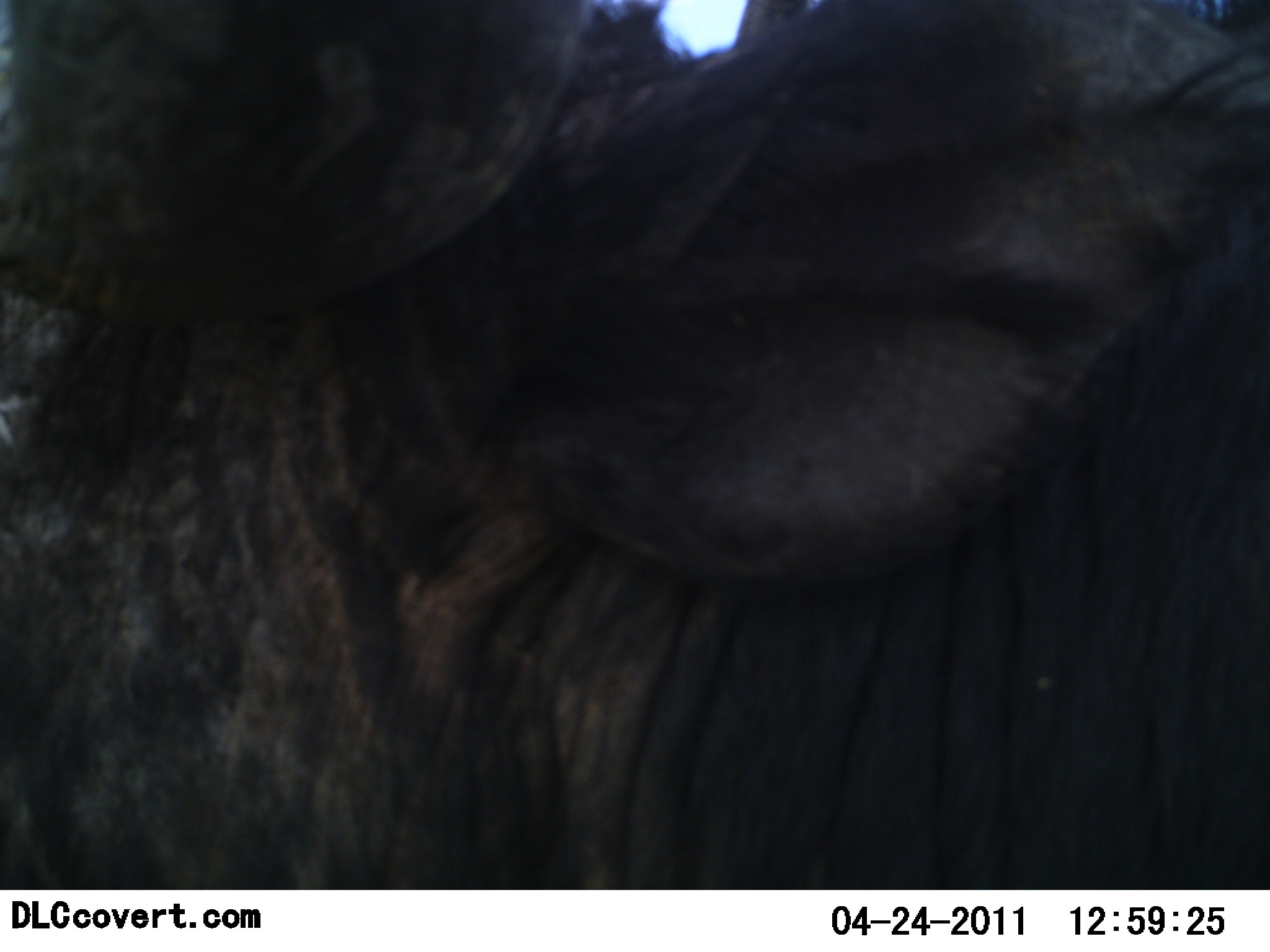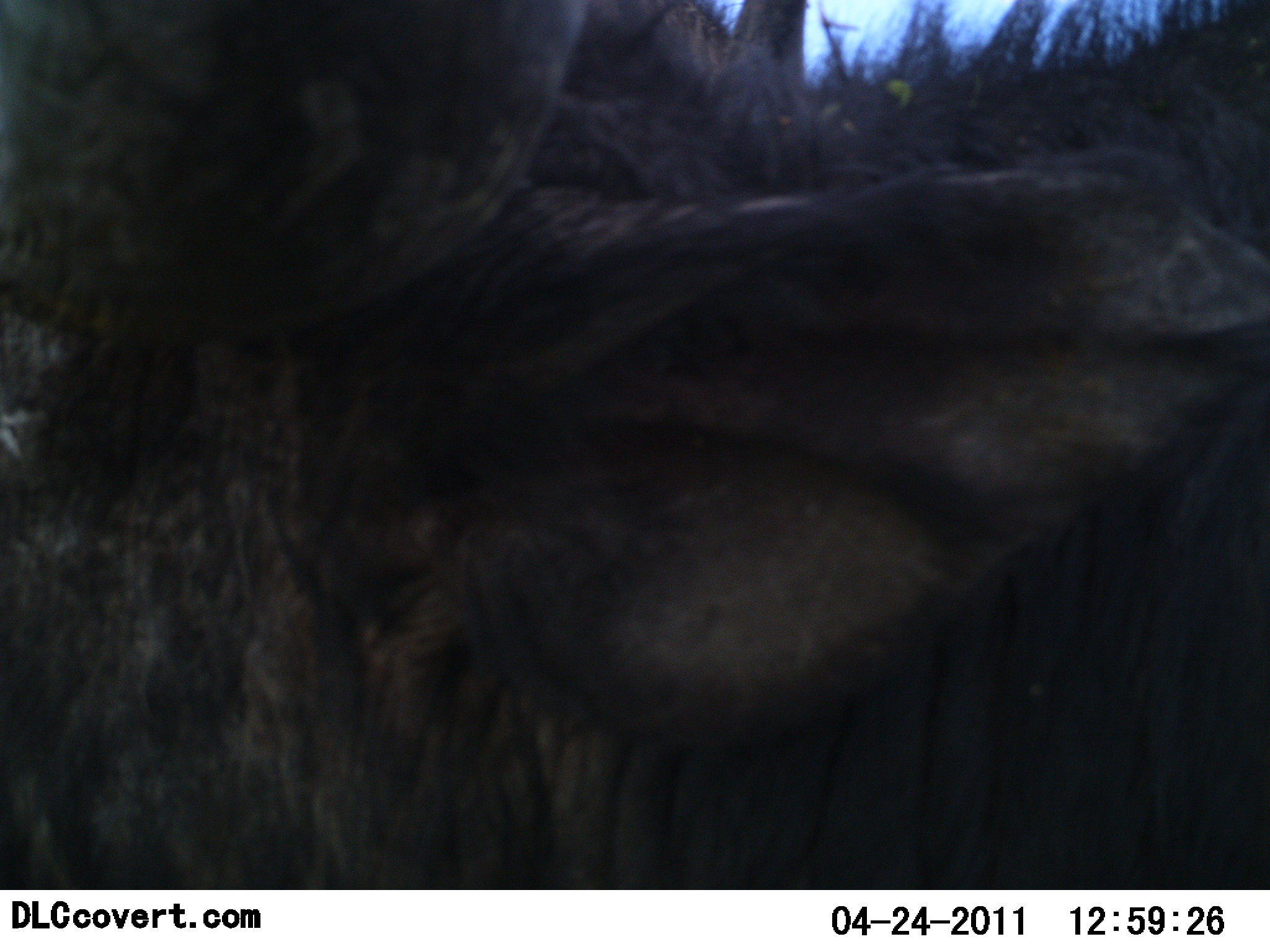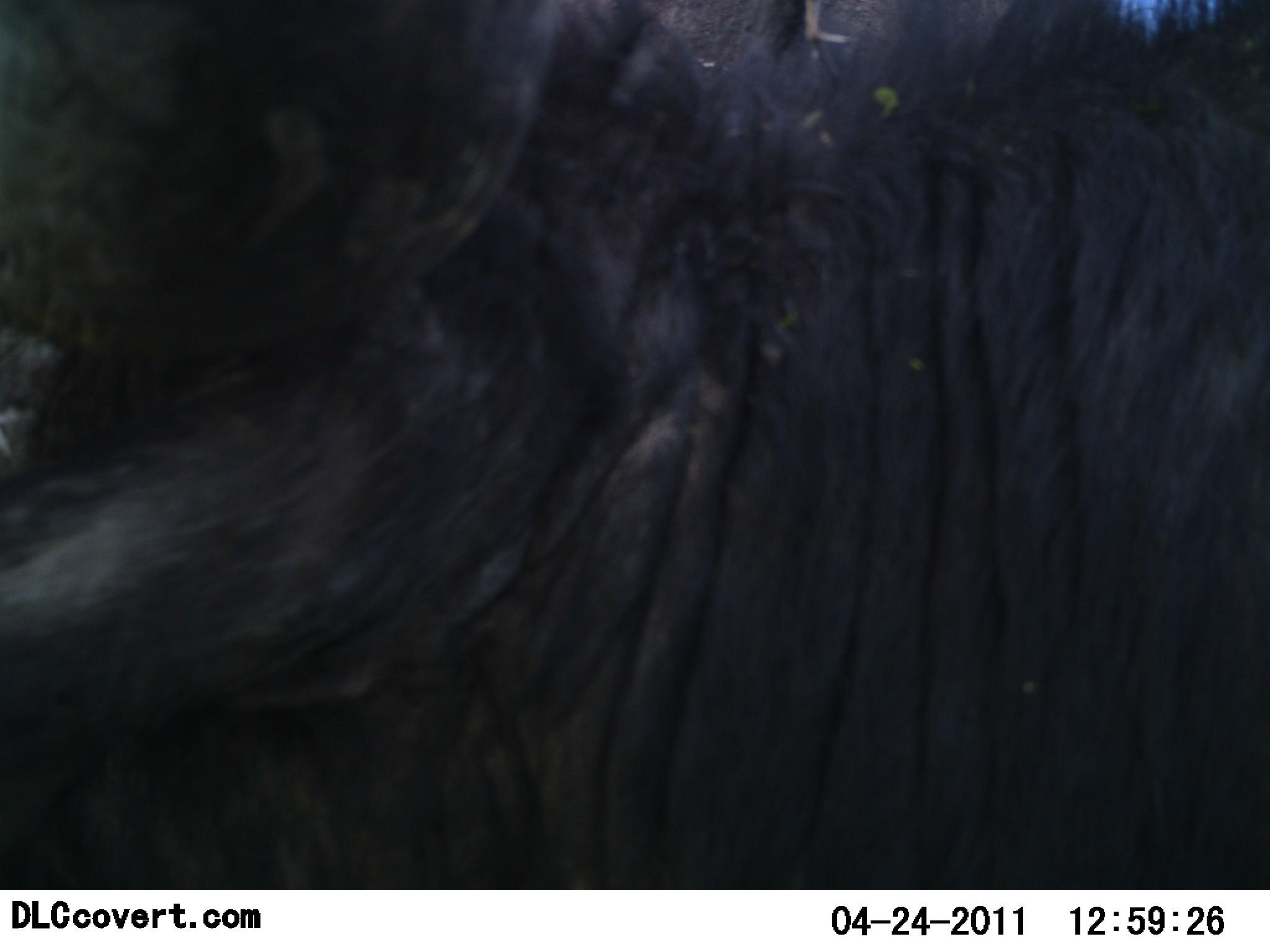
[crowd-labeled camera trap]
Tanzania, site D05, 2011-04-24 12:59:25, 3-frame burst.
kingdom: Animalia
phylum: Chordata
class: Mammalia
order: Artiodactyla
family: Bovidae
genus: Connochaetes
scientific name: Connochaetes taurinus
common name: blue wildebeest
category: wildebeest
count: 1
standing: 82%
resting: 0%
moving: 18%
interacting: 0%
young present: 0%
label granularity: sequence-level